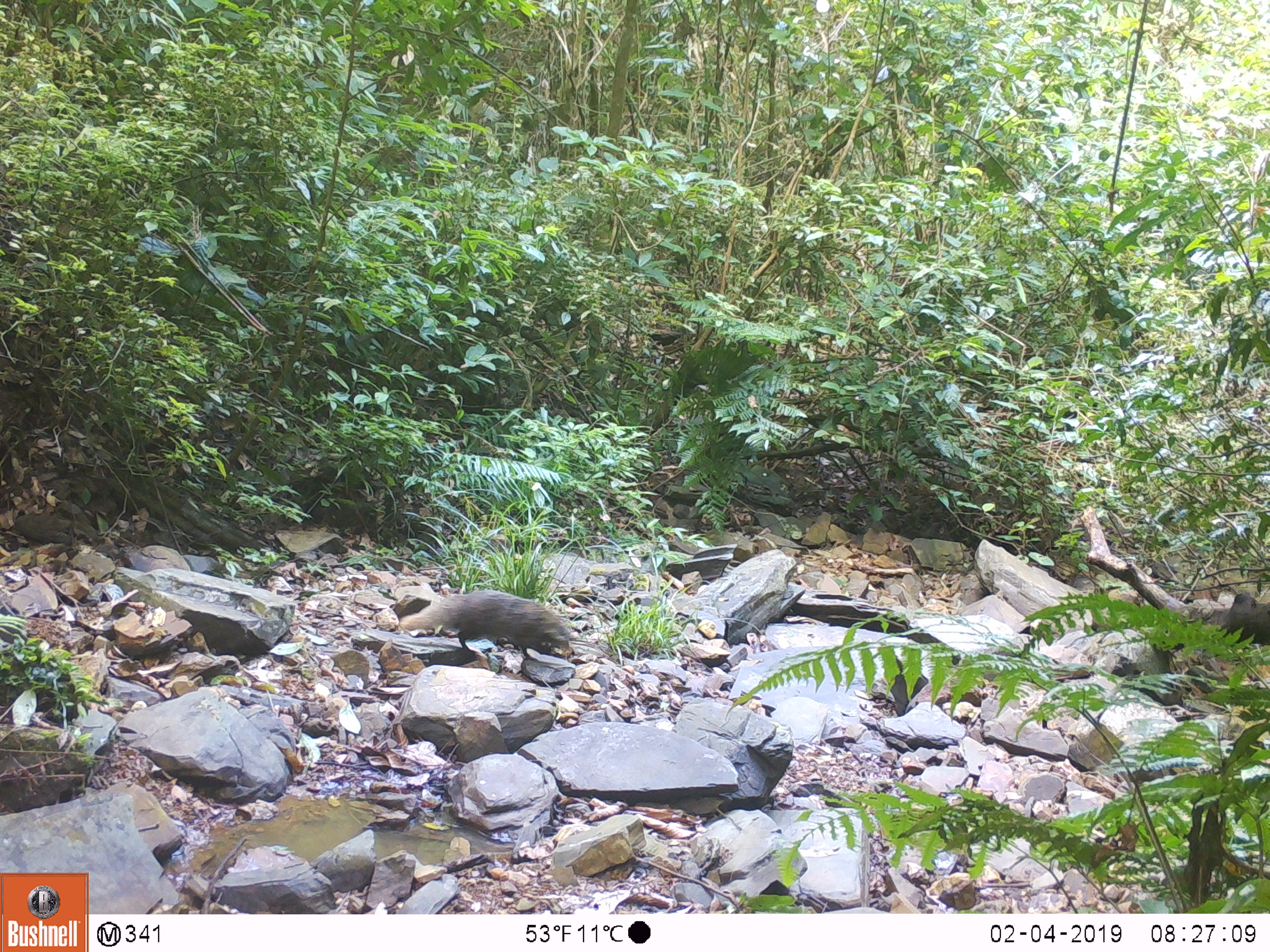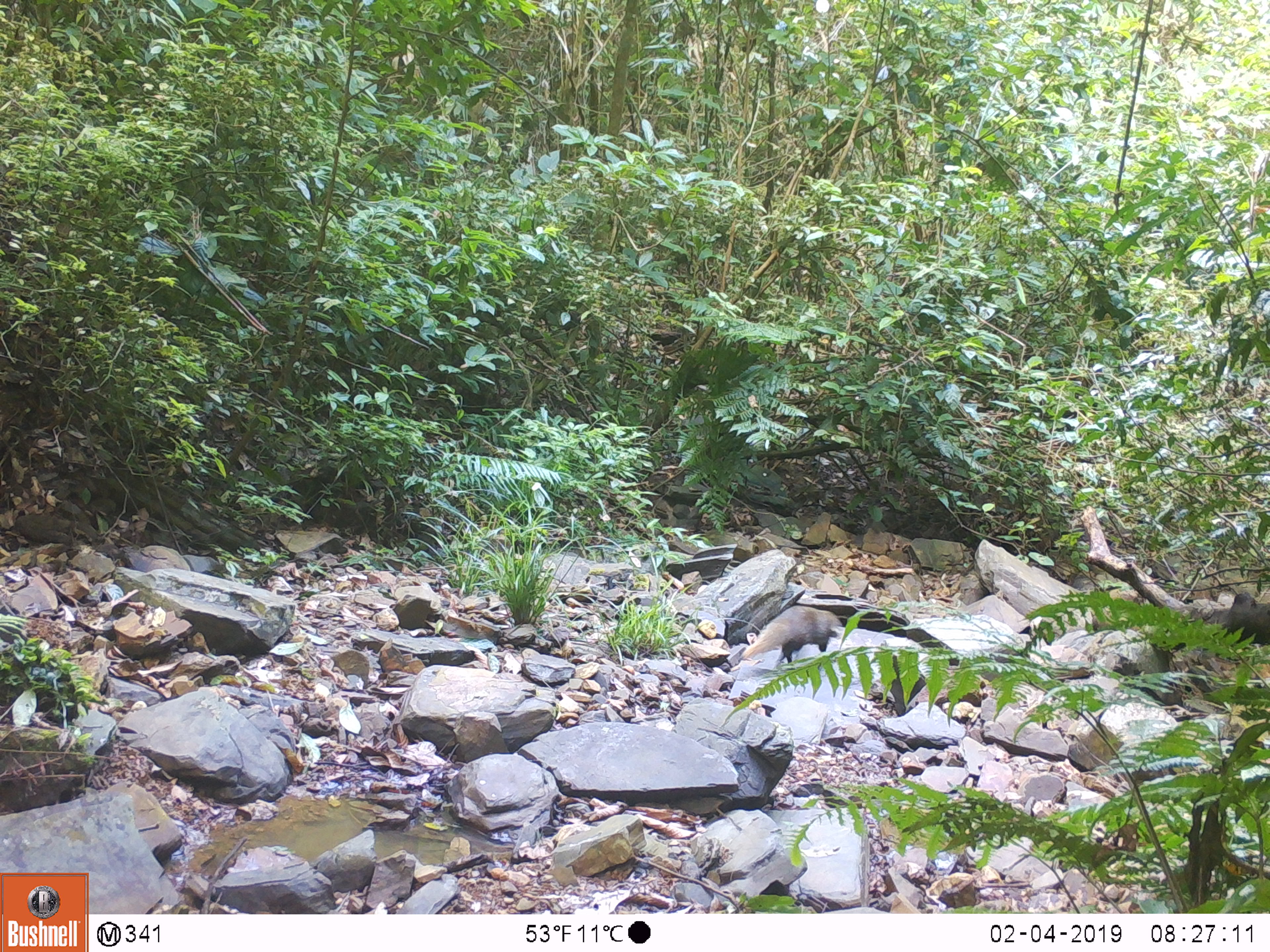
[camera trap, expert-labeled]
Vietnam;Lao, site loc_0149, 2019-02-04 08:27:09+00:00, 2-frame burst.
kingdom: Animalia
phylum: Chordata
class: Mammalia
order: Carnivora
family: Herpestidae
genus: Urva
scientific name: Urva urva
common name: crab-eating mongoose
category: crab eating mongoose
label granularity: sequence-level